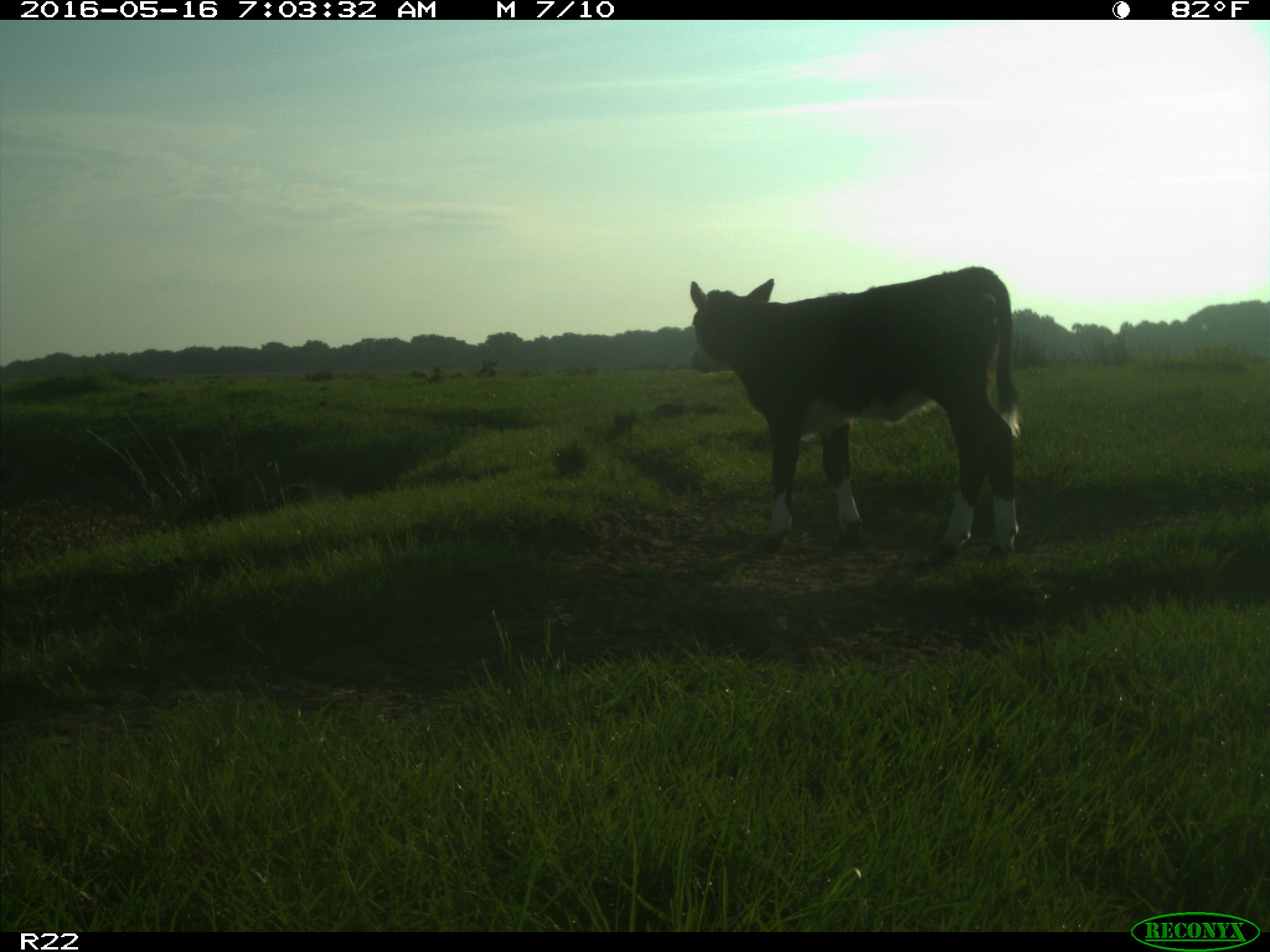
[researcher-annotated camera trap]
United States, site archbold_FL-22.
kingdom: Animalia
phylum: Chordata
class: Mammalia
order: Artiodactyla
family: Bovidae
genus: Bos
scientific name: Bos taurus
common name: domestic cow